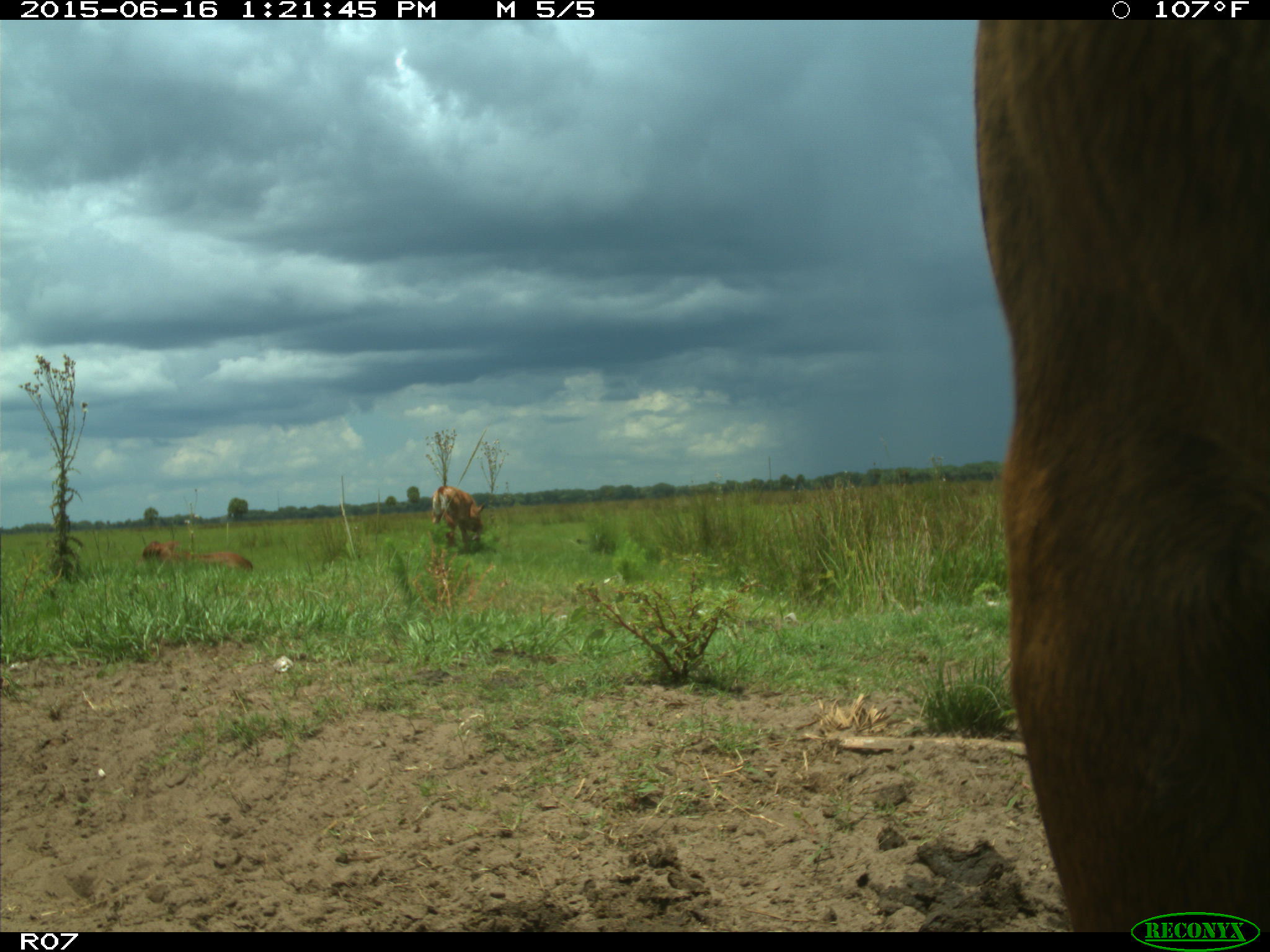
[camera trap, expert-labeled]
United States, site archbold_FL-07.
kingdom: Animalia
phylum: Chordata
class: Mammalia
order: Artiodactyla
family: Bovidae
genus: Bos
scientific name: Bos taurus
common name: domestic cow